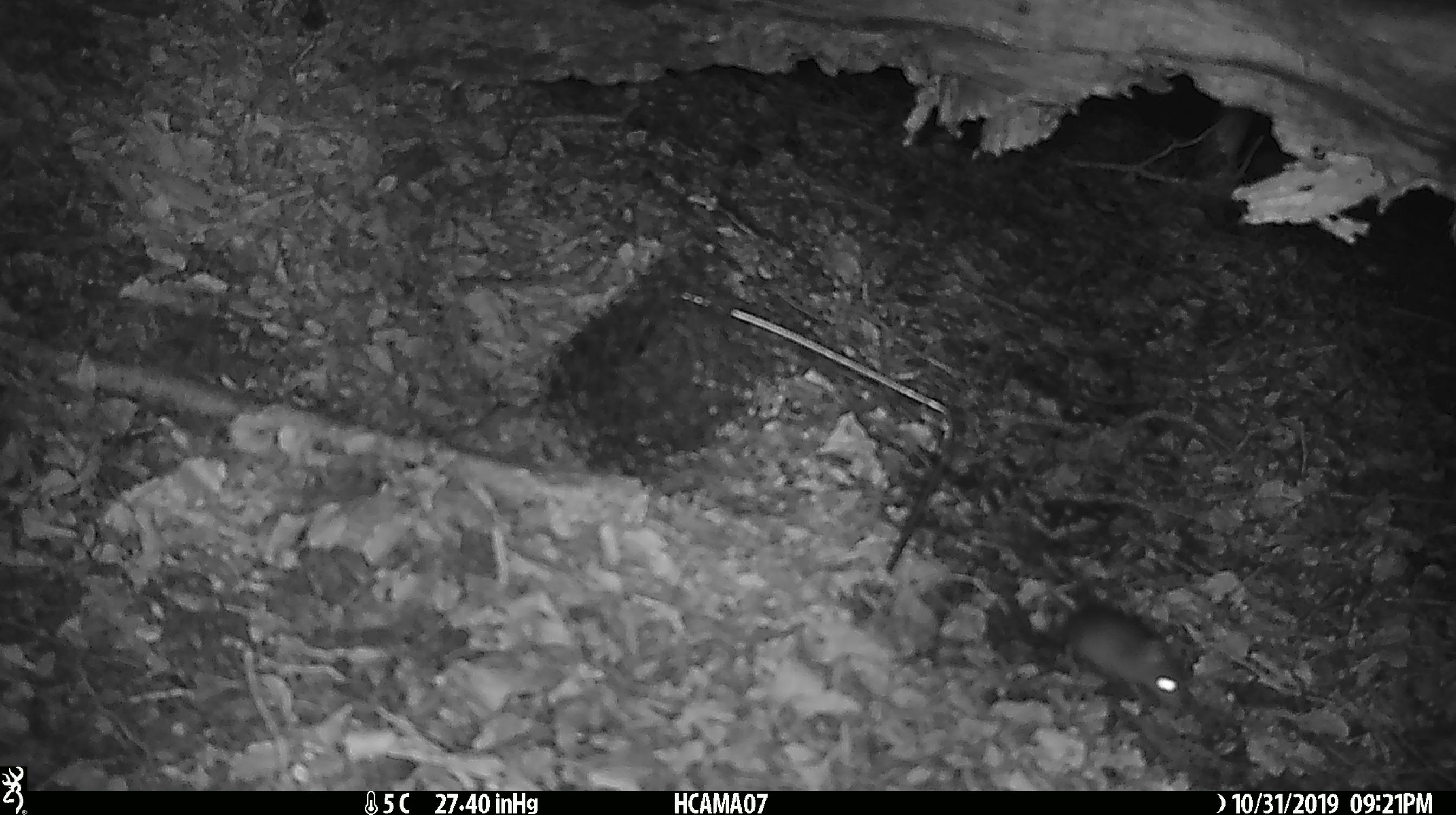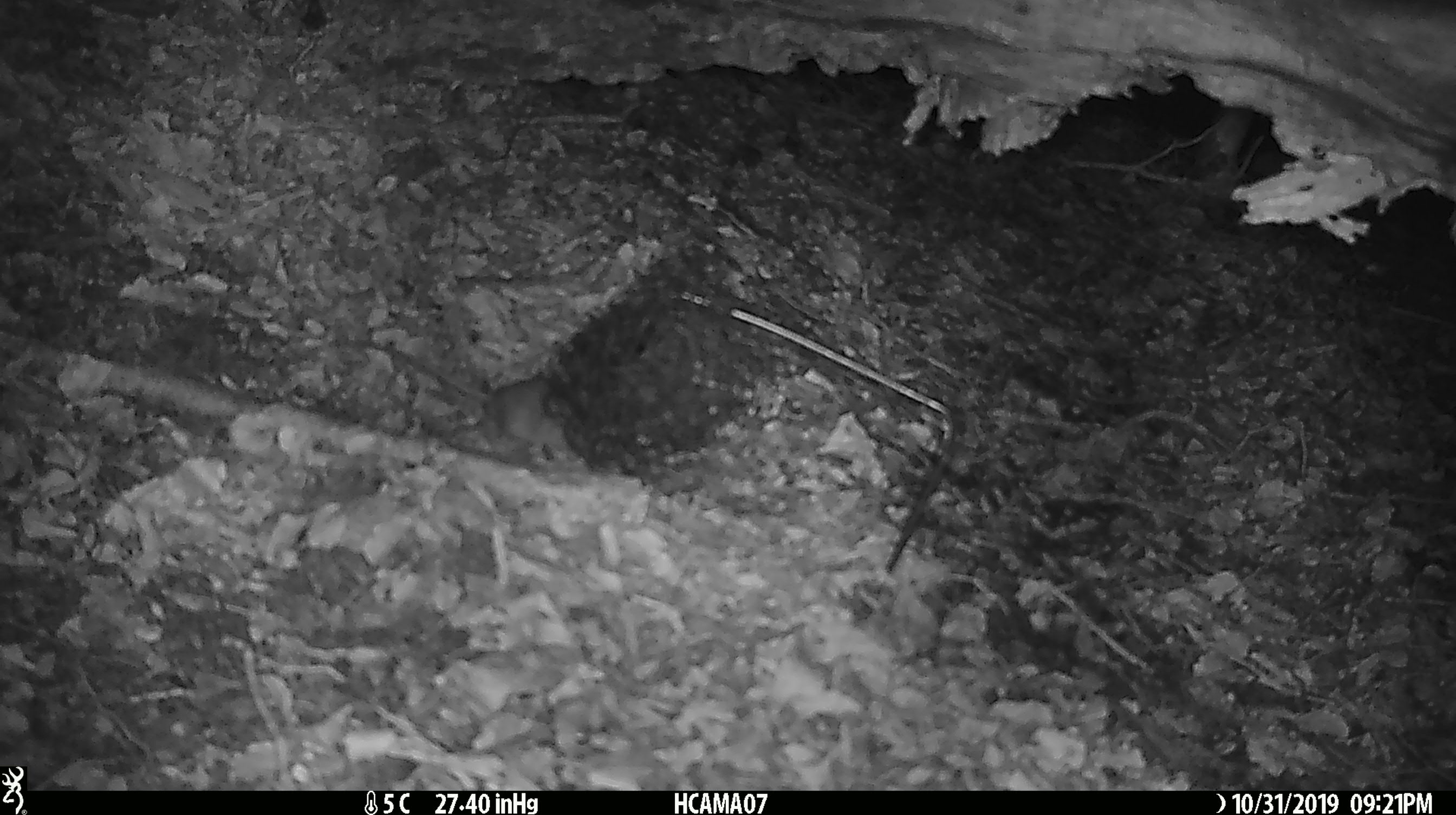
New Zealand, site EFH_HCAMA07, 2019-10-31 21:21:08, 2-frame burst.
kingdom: Animalia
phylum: Chordata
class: Mammalia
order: Rodentia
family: Muridae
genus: Mus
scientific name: Mus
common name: mouse